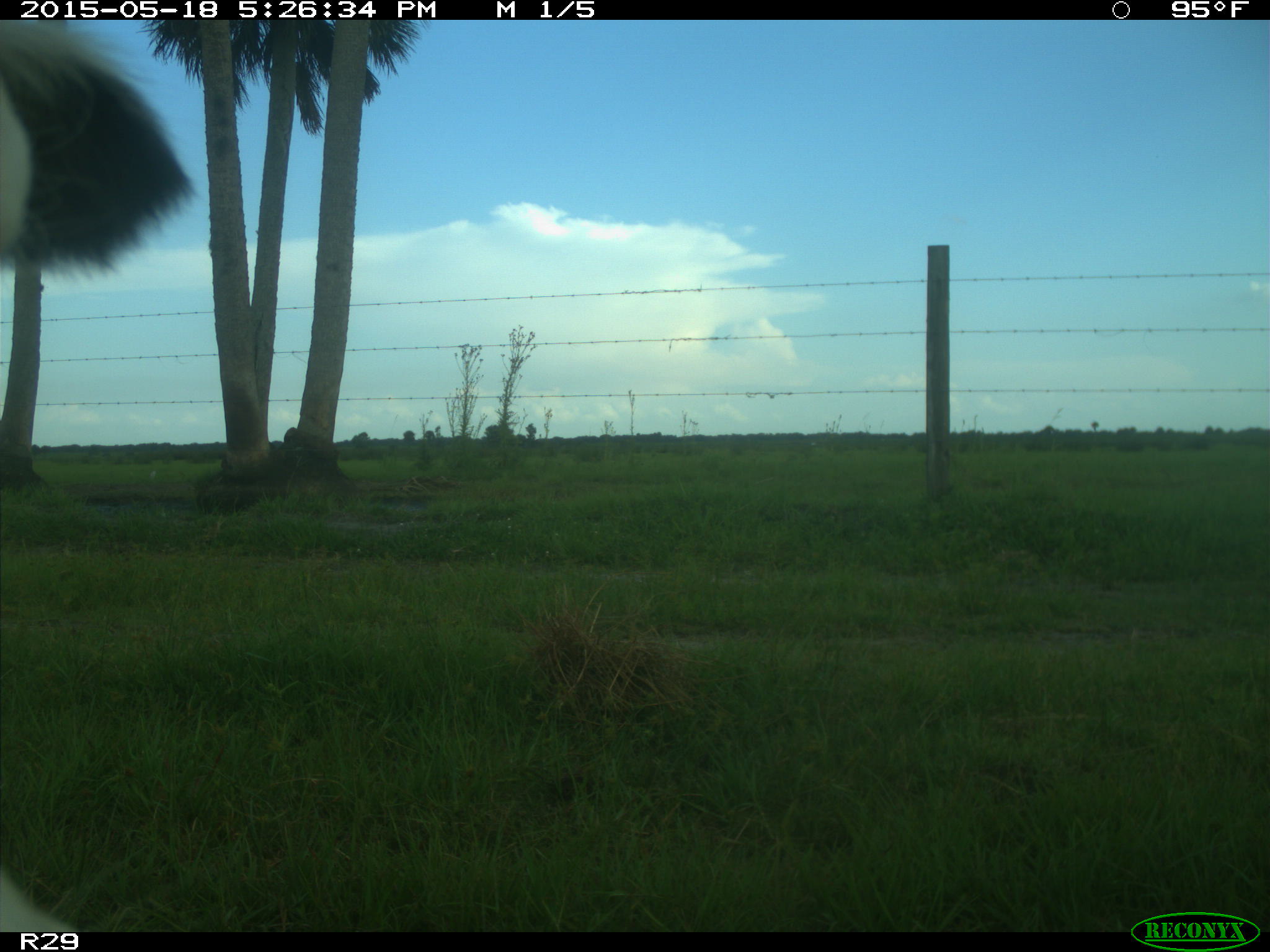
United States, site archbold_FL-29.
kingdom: Animalia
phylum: Chordata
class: Mammalia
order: Artiodactyla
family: Bovidae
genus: Bos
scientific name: Bos taurus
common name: domestic cow